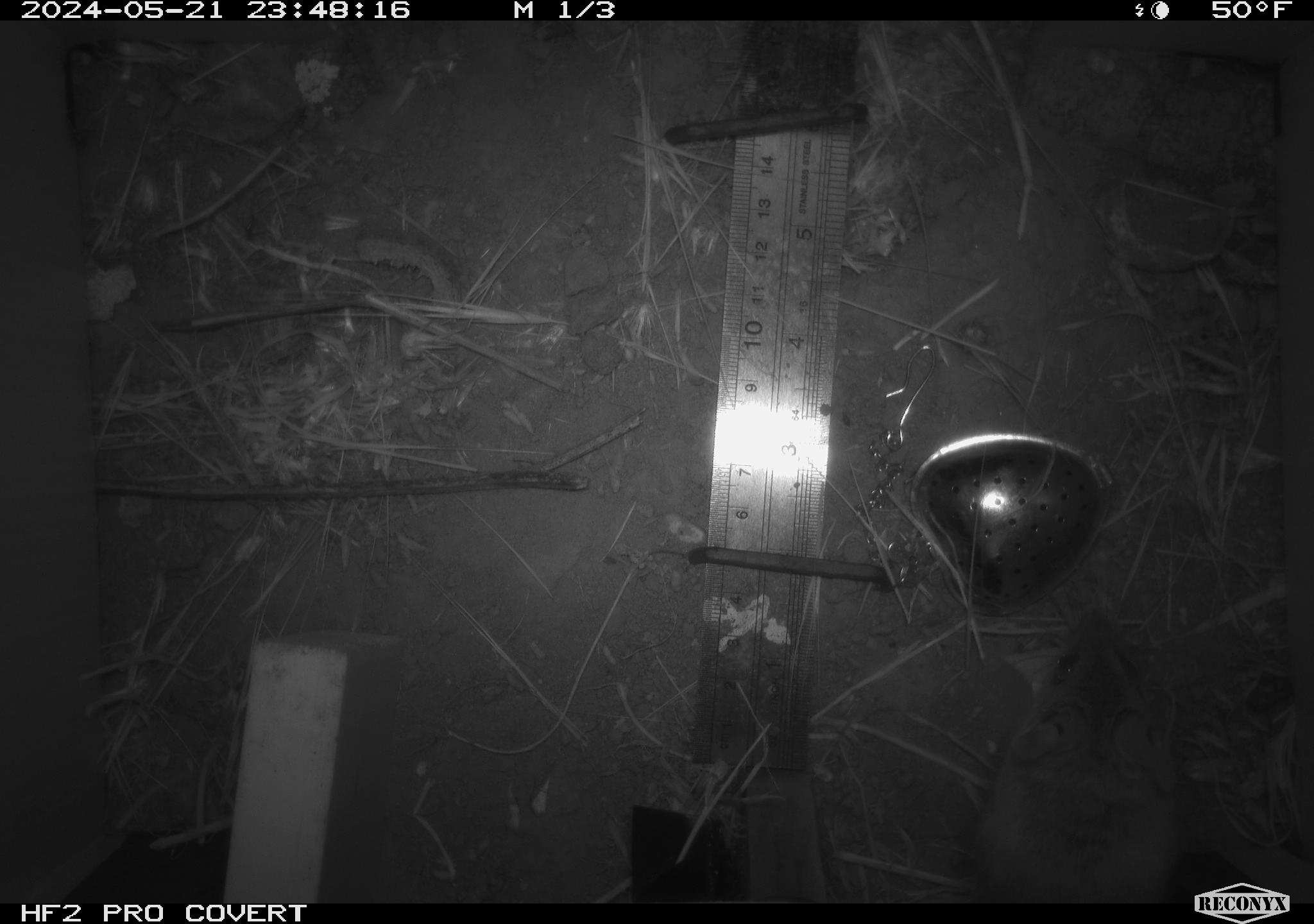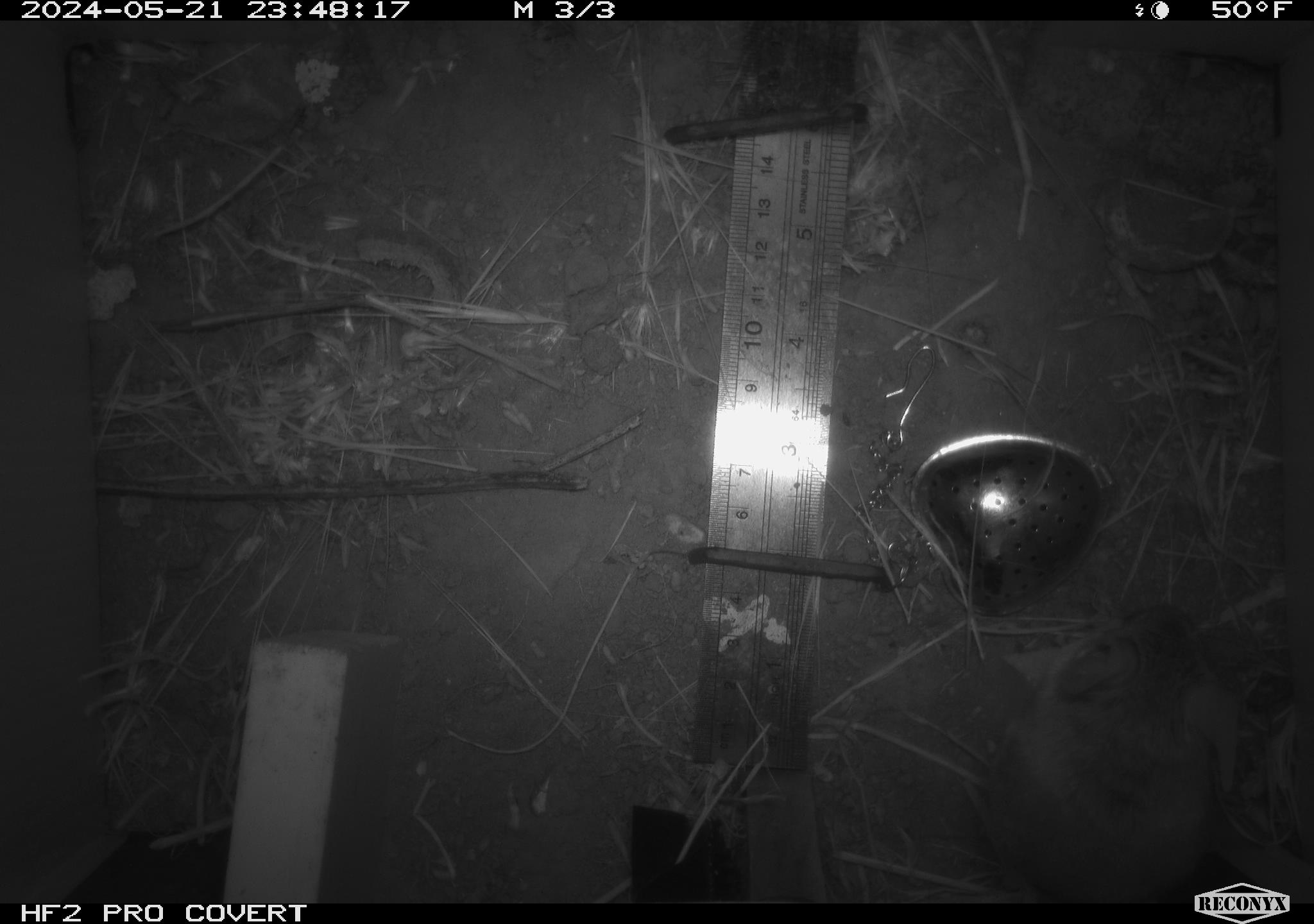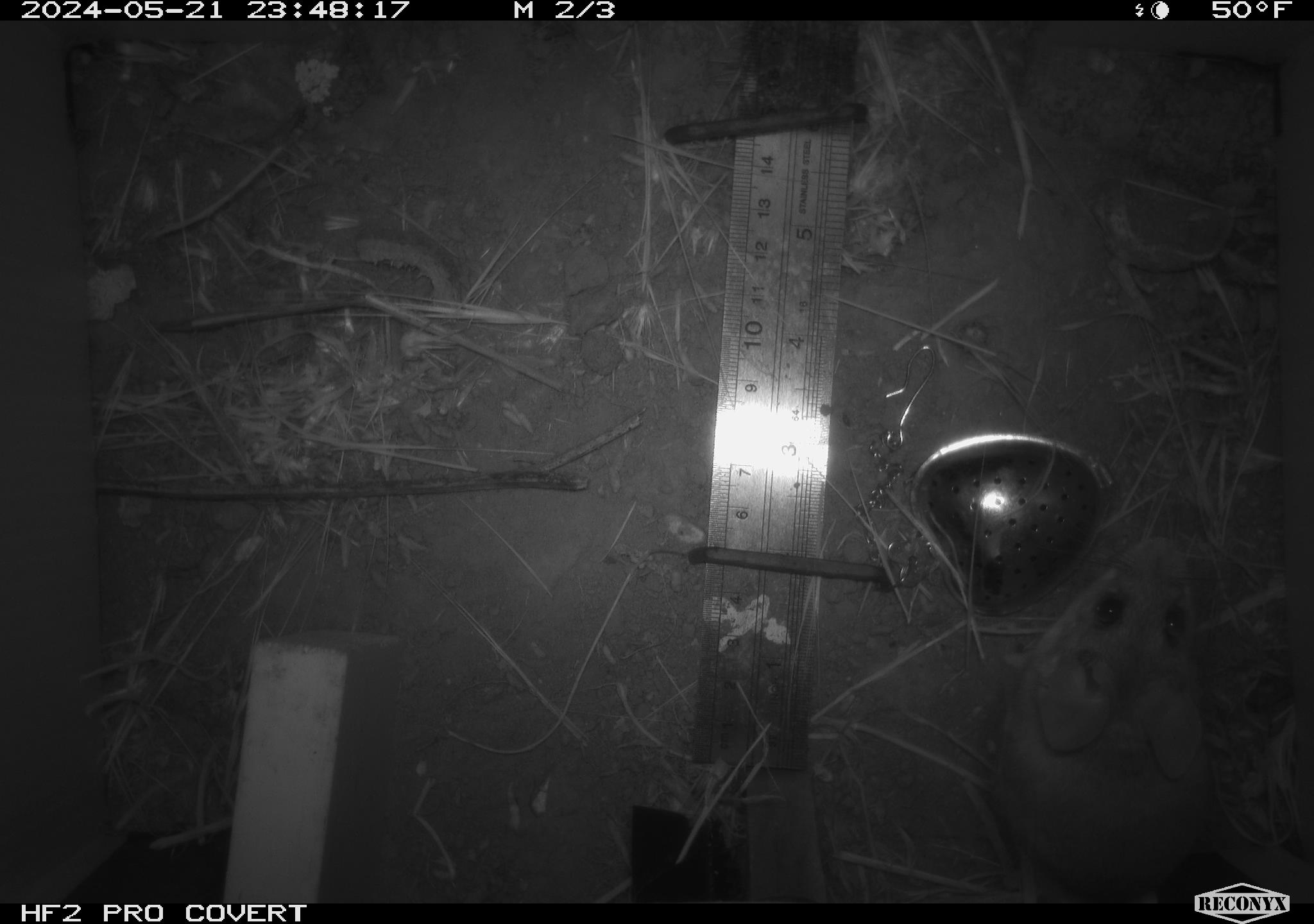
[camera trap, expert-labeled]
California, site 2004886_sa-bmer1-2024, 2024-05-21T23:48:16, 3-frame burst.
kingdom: Animalia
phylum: Chordata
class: Mammalia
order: Rodentia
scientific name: Rodentia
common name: mouse species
Mouse species (Rodentia).